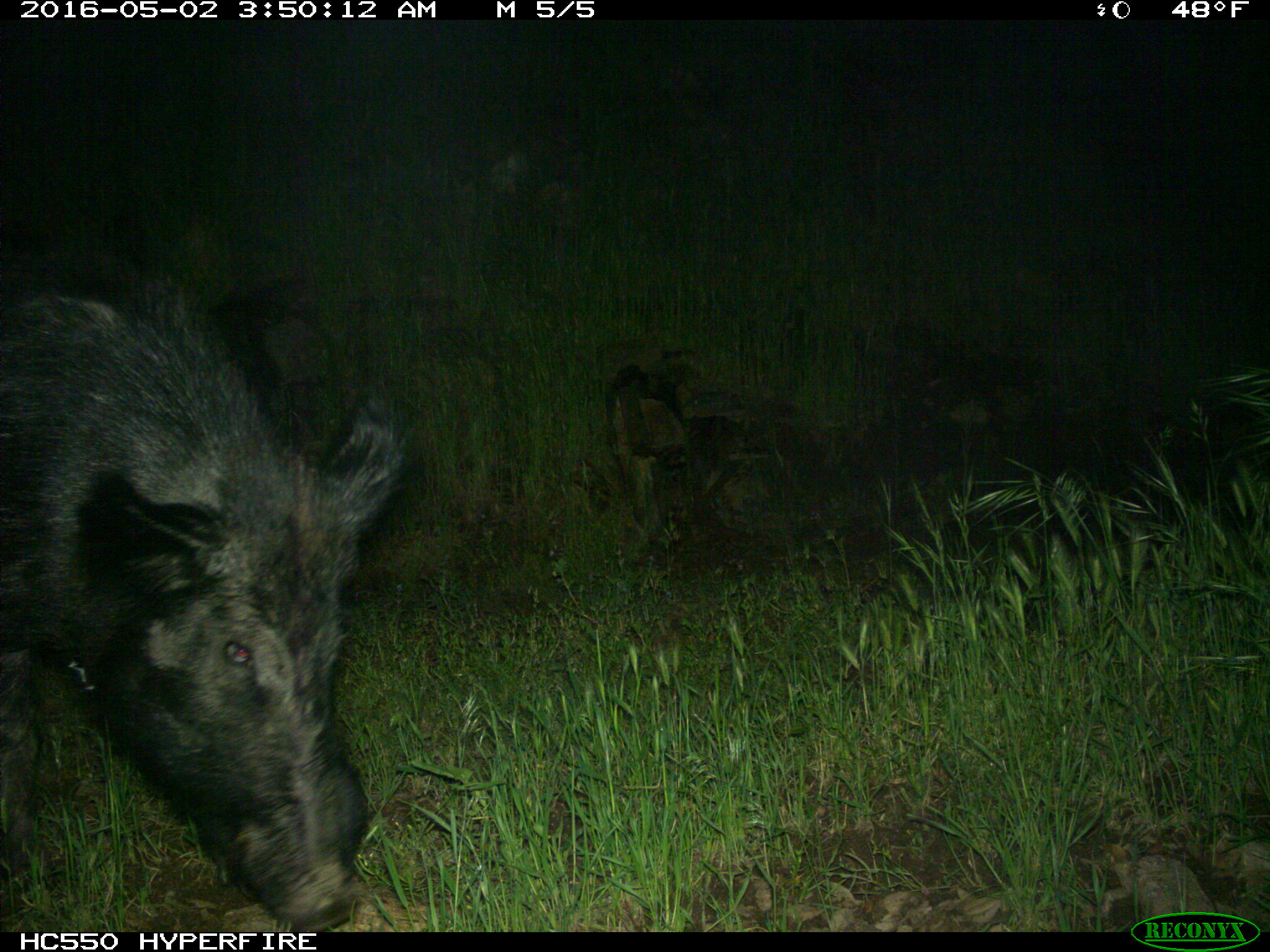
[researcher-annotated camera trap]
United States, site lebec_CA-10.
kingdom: Animalia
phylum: Chordata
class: Mammalia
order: Artiodactyla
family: Suidae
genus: Sus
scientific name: Sus scrofa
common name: wild boar